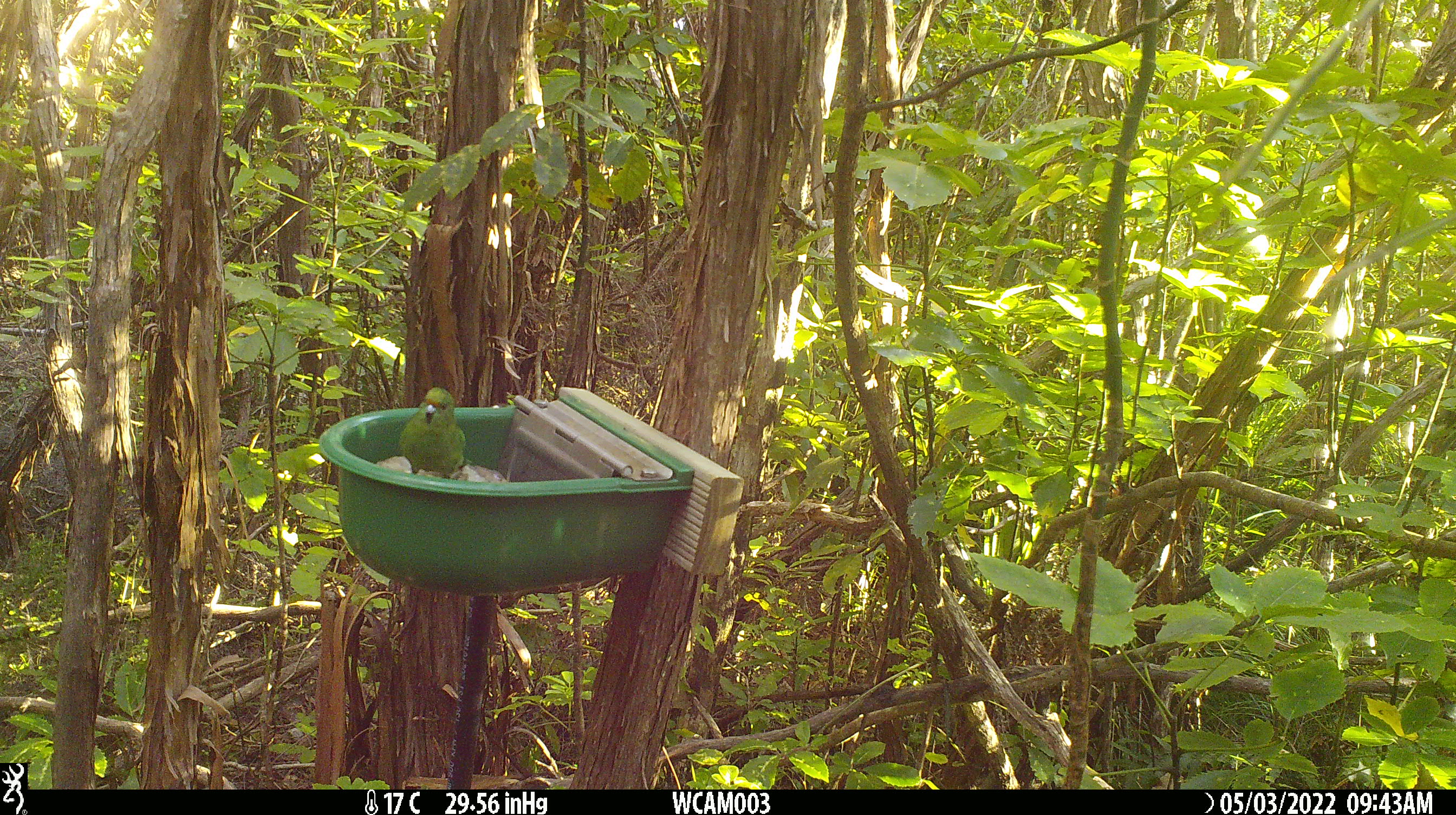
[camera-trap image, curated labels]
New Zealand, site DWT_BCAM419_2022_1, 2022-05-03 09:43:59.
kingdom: Animalia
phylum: Chordata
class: Aves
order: Psittaciformes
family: Psittaculidae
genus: Cyanoramphus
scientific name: Cyanoramphus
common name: parakeet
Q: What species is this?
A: Parakeet (Cyanoramphus).